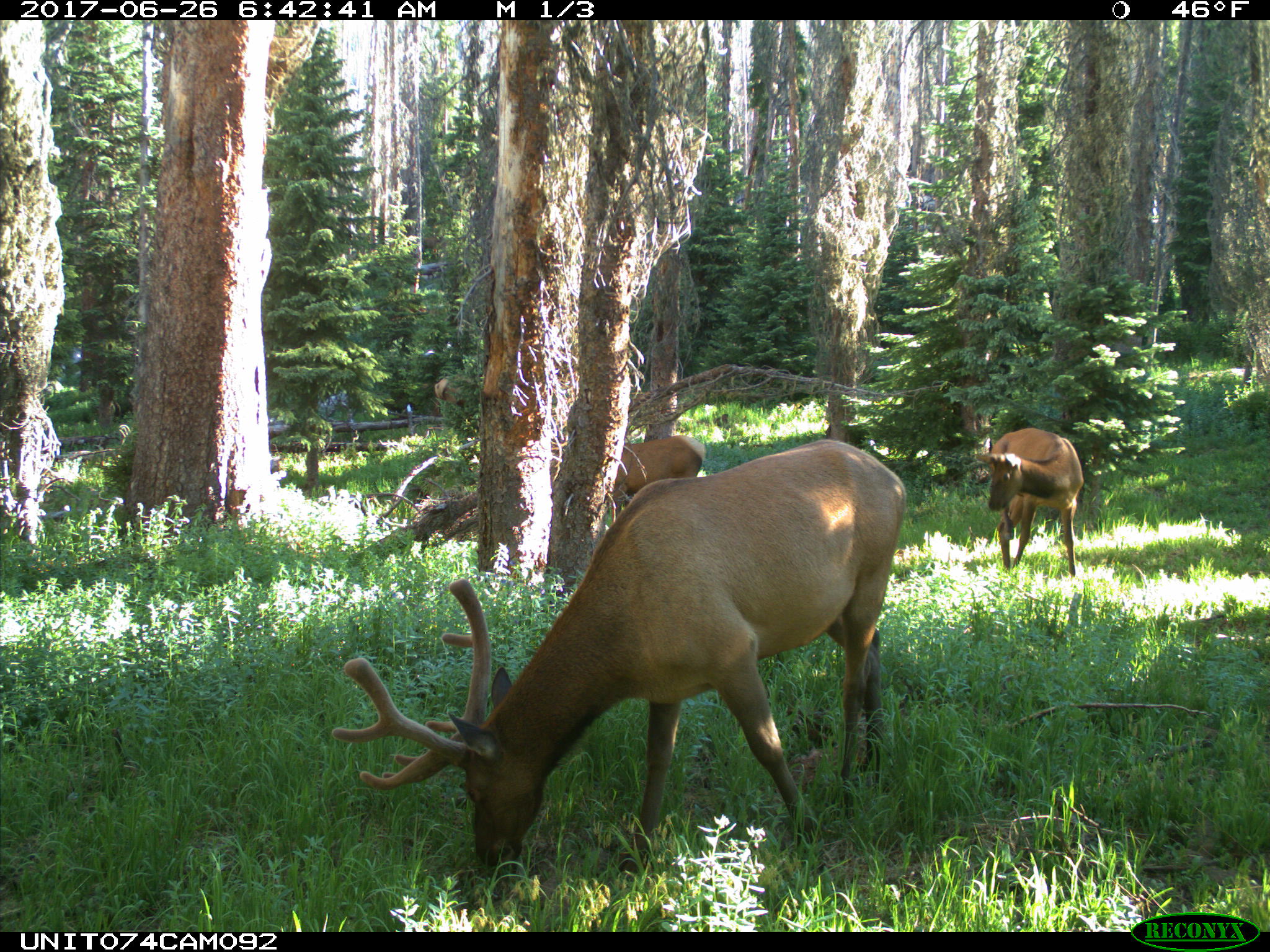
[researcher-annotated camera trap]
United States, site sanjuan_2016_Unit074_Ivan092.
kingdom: Animalia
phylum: Chordata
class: Mammalia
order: Artiodactyla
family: Cervidae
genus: Cervus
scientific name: Cervus elaphus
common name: red deer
Cervus elaphus (red deer).